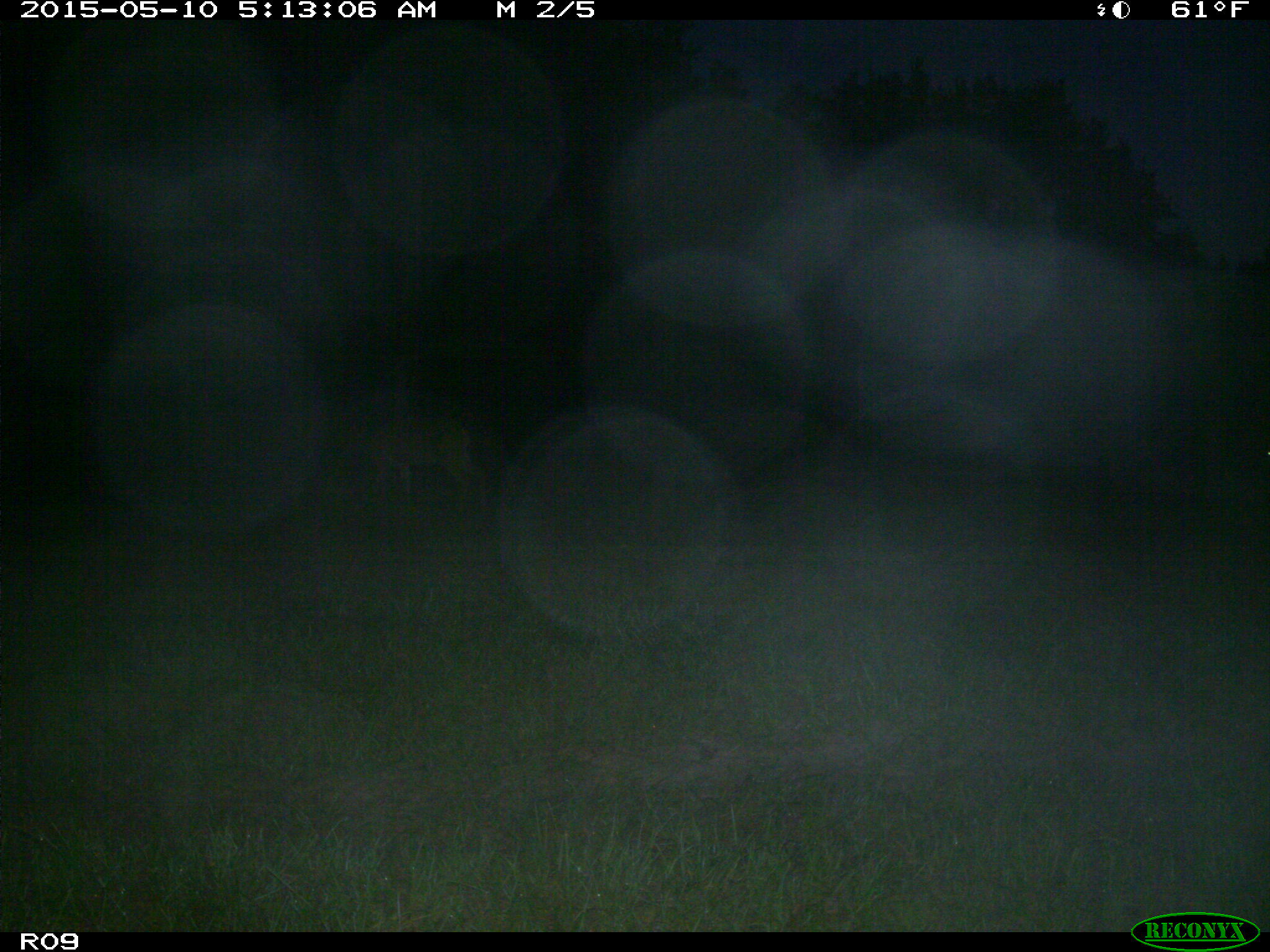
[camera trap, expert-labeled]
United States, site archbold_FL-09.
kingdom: Animalia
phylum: Chordata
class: Mammalia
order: Artiodactyla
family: Cervidae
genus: Odocoileus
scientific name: Odocoileus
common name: deer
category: unidentified deer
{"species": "unidentified deer (deer) (Odocoileus)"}